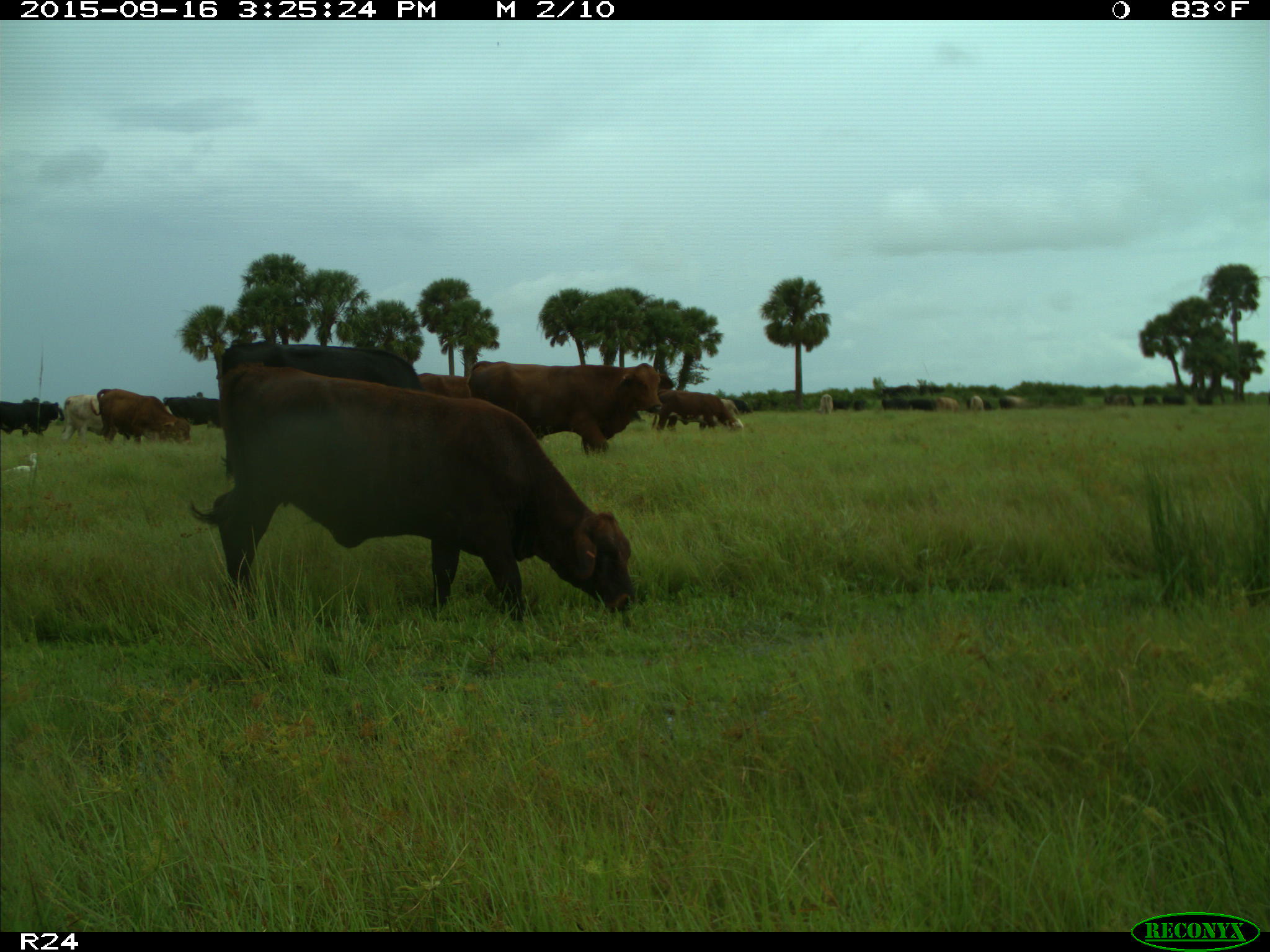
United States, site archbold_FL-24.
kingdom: Animalia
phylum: Chordata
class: Mammalia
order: Artiodactyla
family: Bovidae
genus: Bos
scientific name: Bos taurus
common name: domestic cow